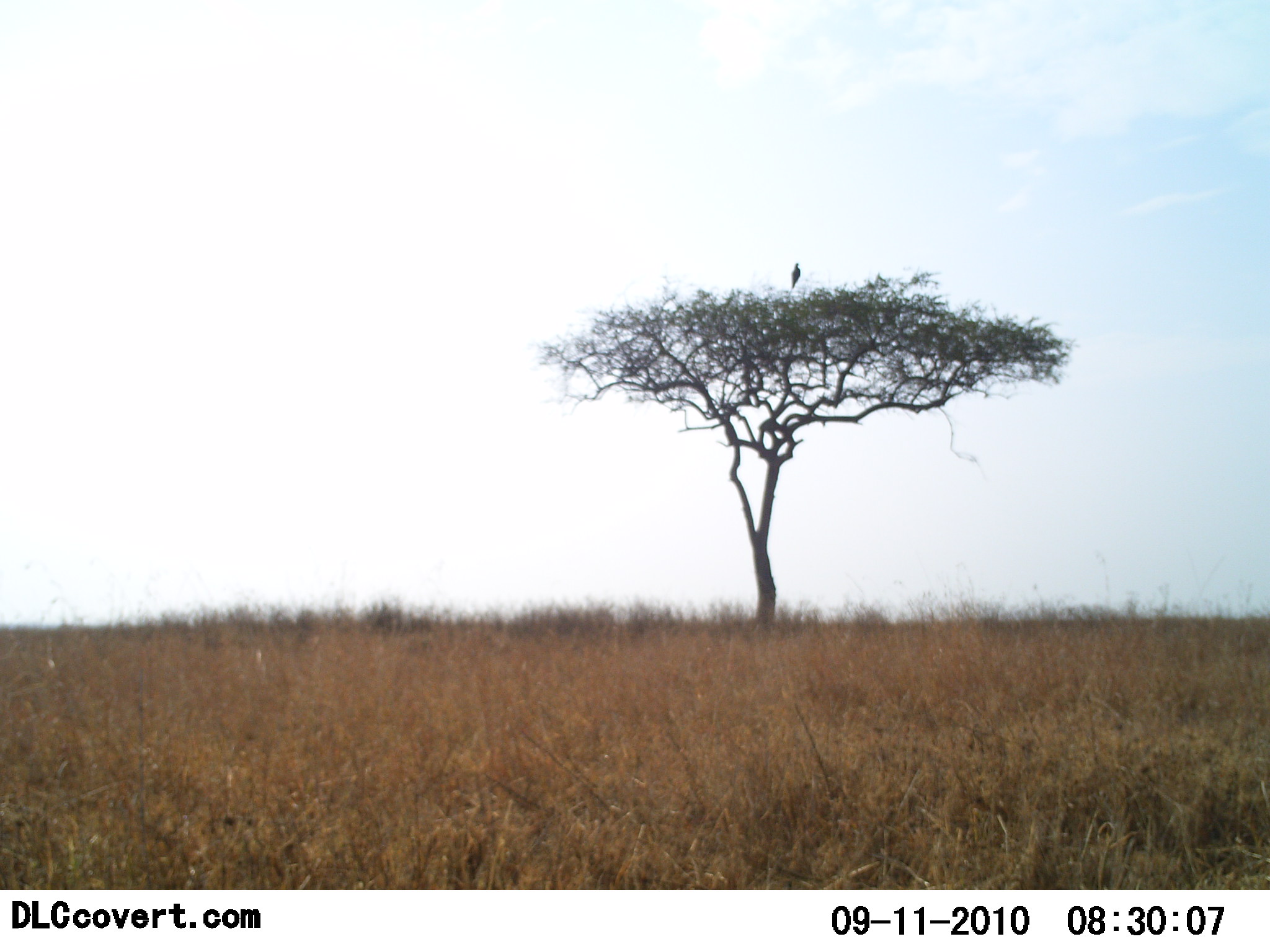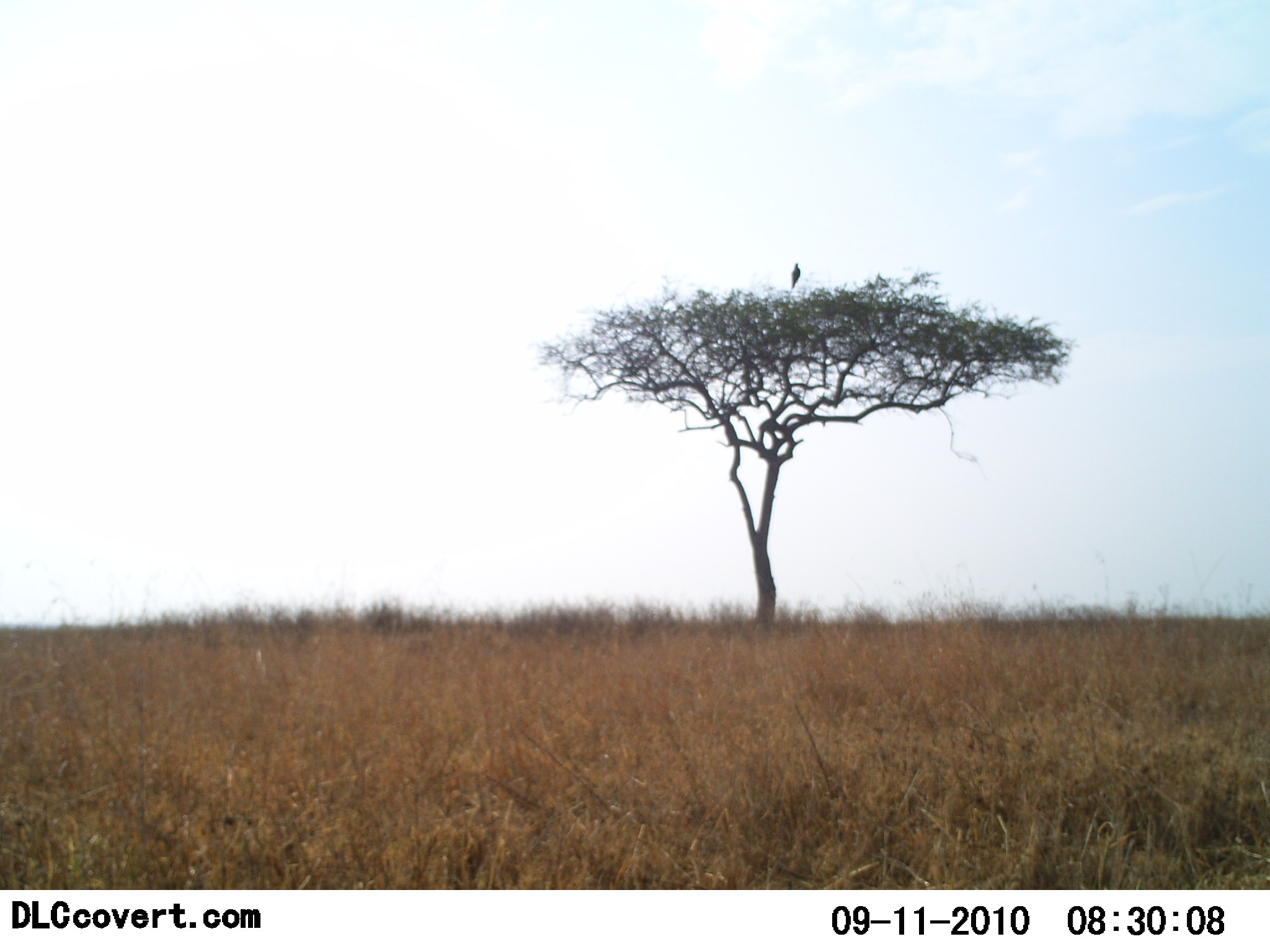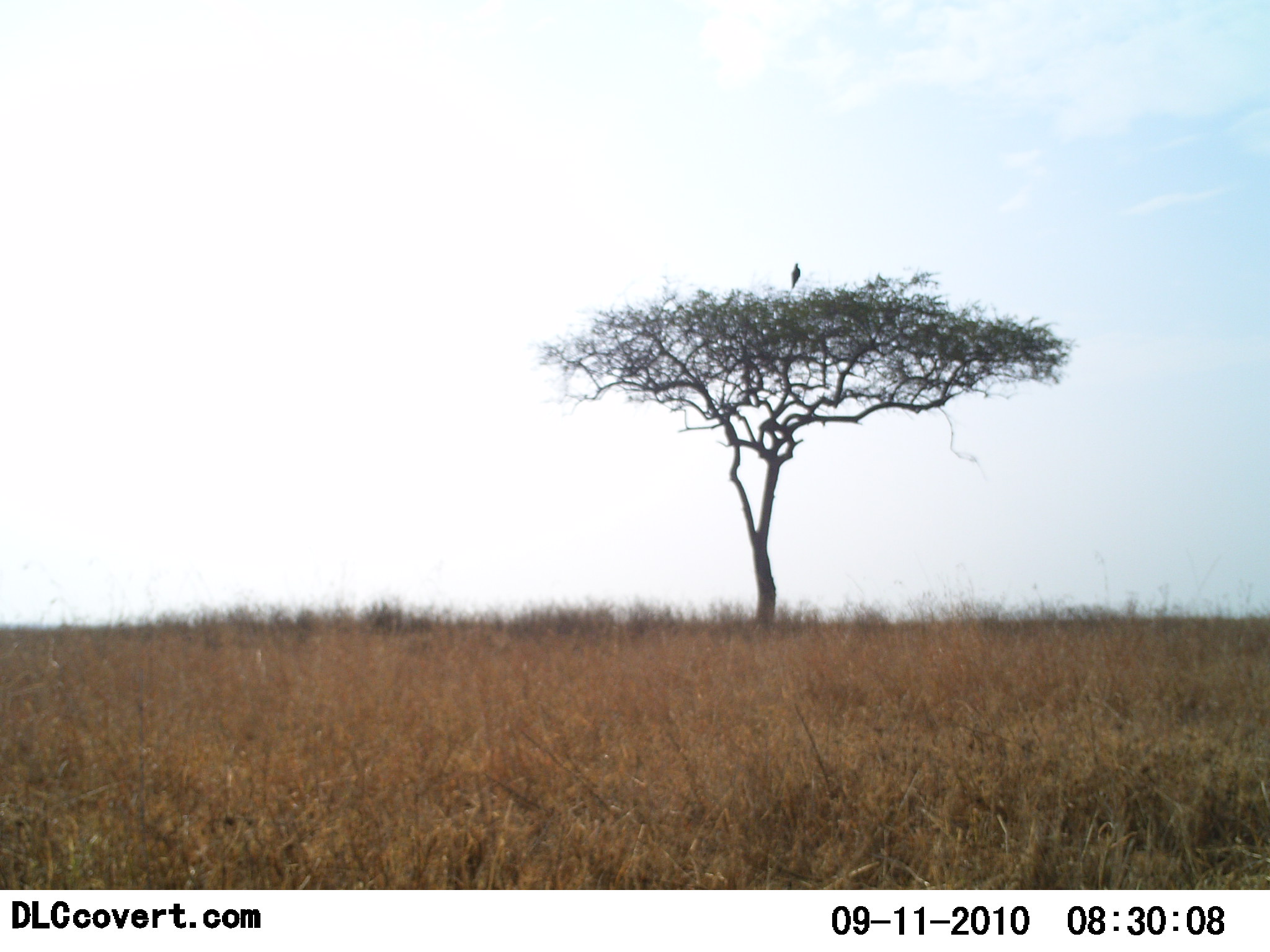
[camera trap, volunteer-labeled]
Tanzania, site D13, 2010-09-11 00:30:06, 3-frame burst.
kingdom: Animalia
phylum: Chordata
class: Aves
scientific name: Aves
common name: bird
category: otherbird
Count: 1.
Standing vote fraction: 50%.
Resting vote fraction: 50%.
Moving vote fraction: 0%.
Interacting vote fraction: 0%.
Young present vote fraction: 0%.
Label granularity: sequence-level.